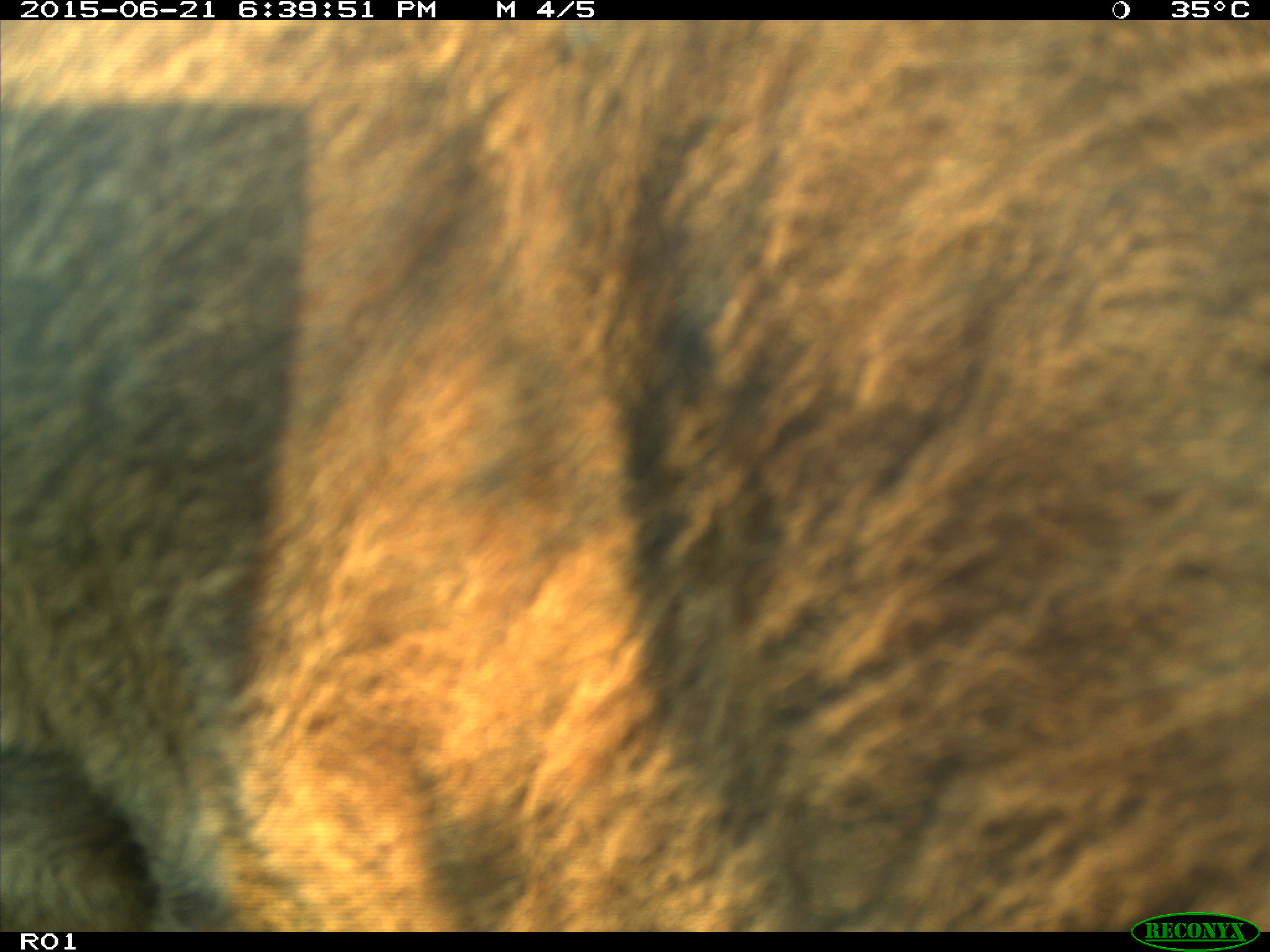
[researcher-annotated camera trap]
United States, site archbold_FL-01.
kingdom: Animalia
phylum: Chordata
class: Mammalia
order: Artiodactyla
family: Bovidae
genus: Bos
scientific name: Bos taurus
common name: domestic cow